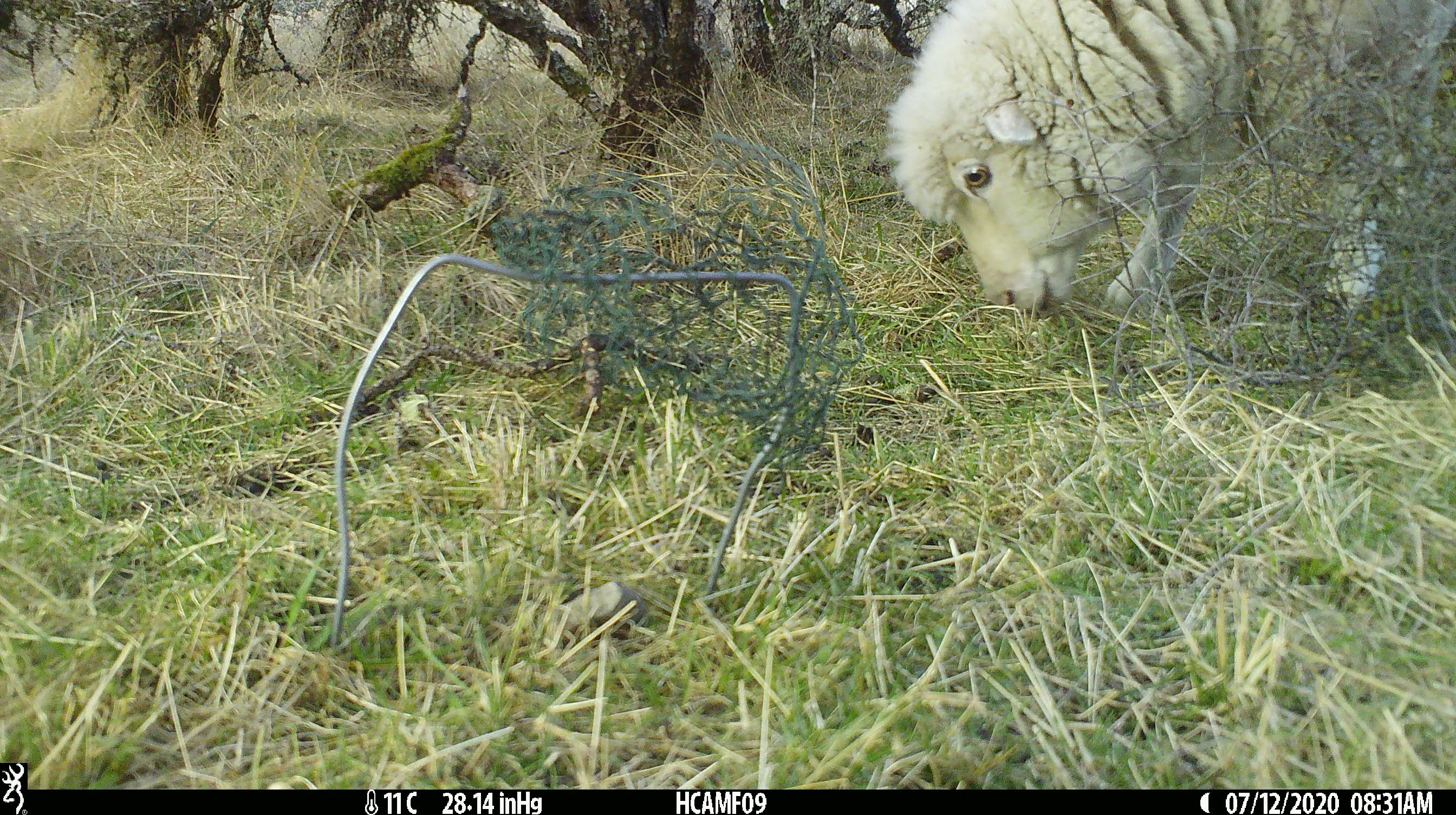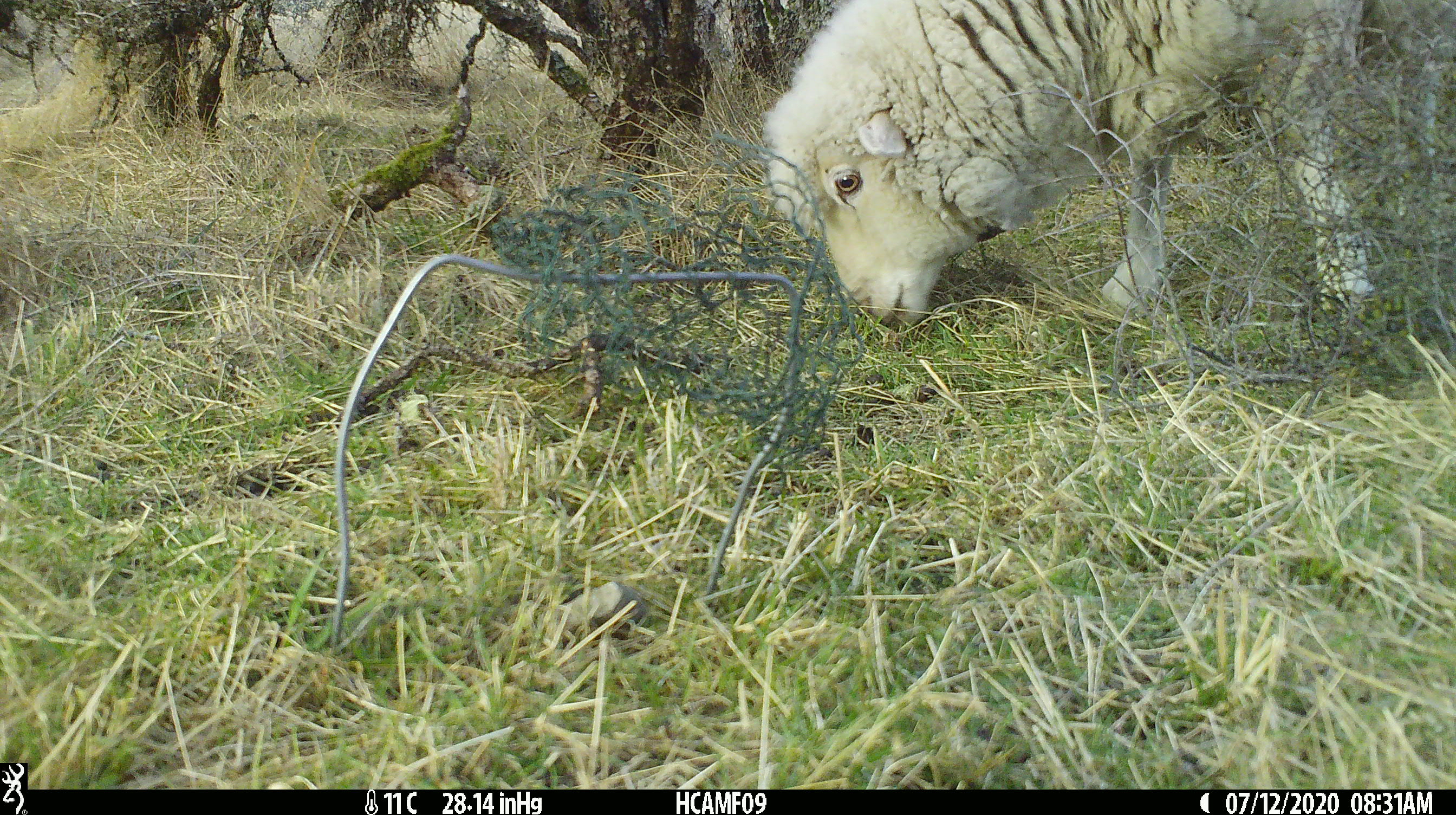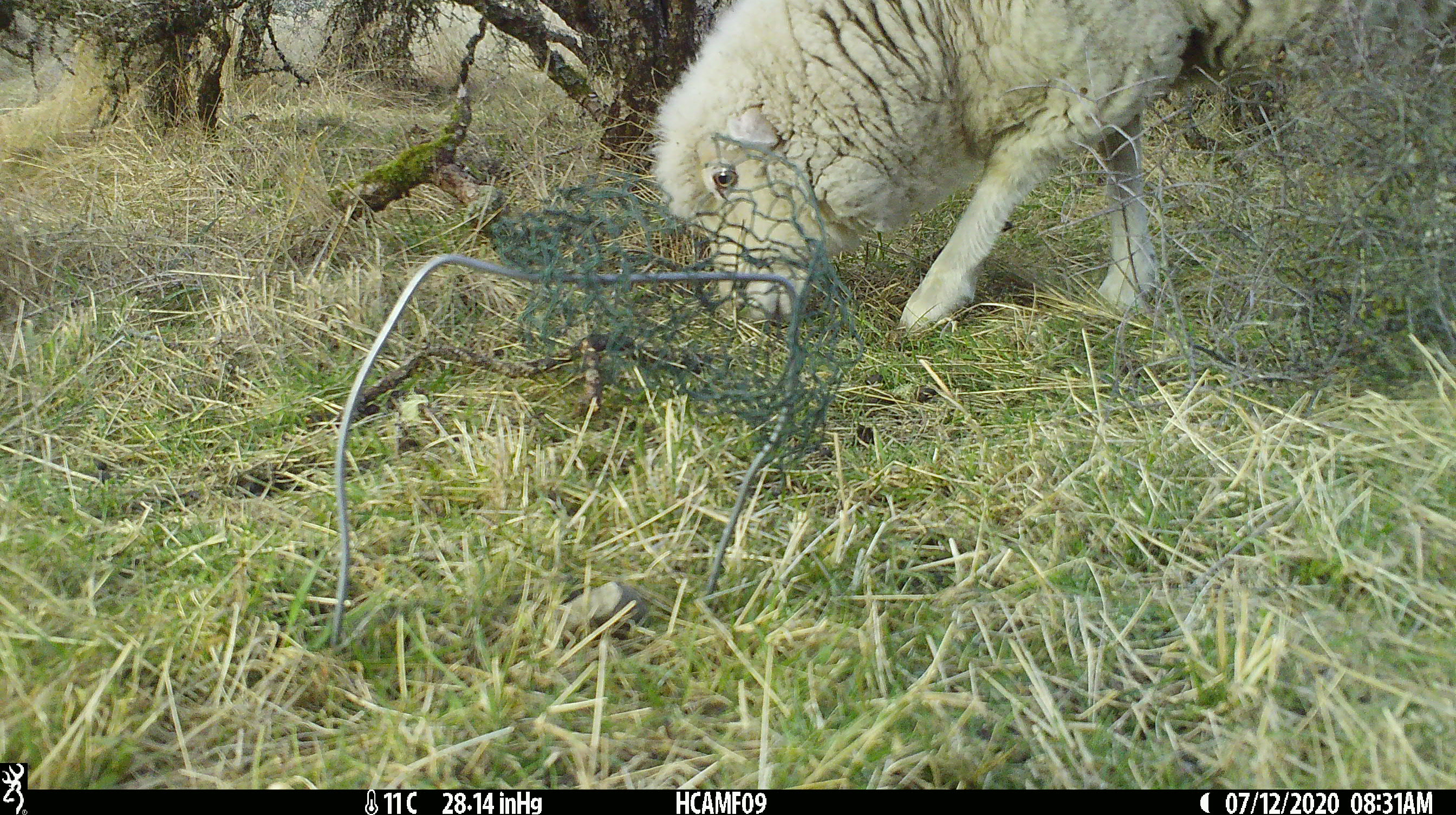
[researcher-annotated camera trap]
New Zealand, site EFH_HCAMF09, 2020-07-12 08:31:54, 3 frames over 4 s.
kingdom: Animalia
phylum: Chordata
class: Mammalia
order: Artiodactyla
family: Bovidae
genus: Ovis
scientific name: Ovis aries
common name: domestic sheep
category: sheep